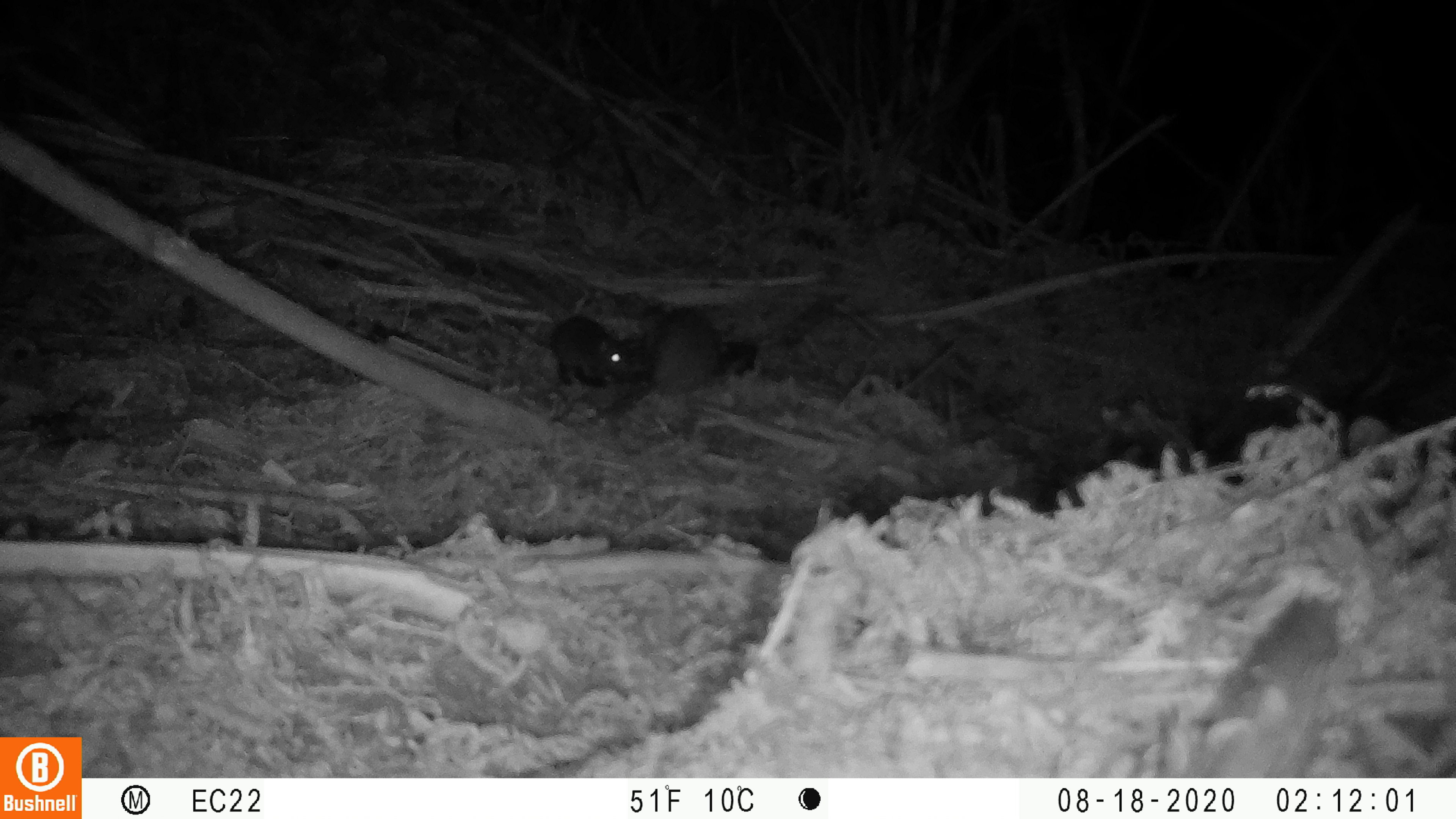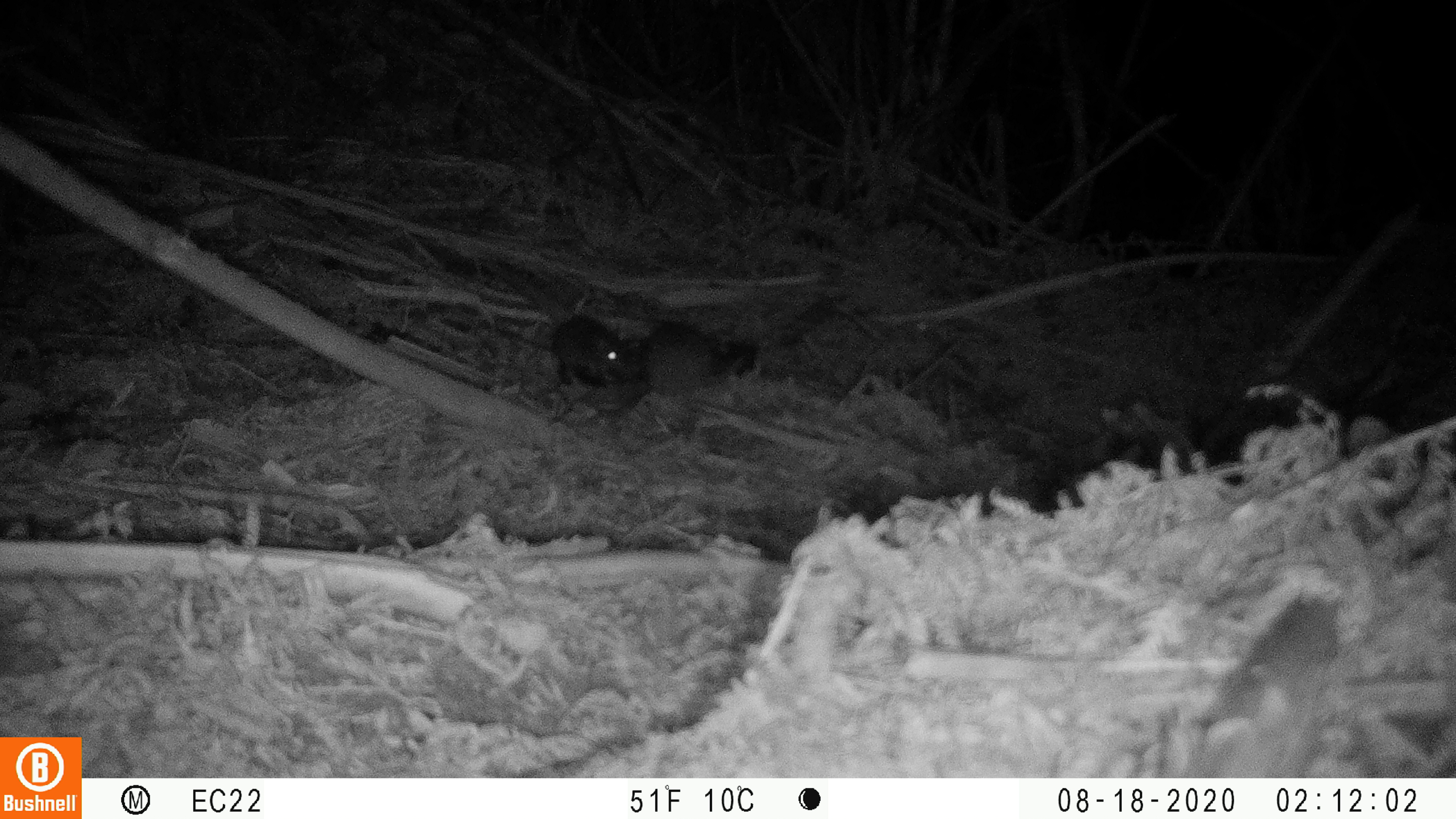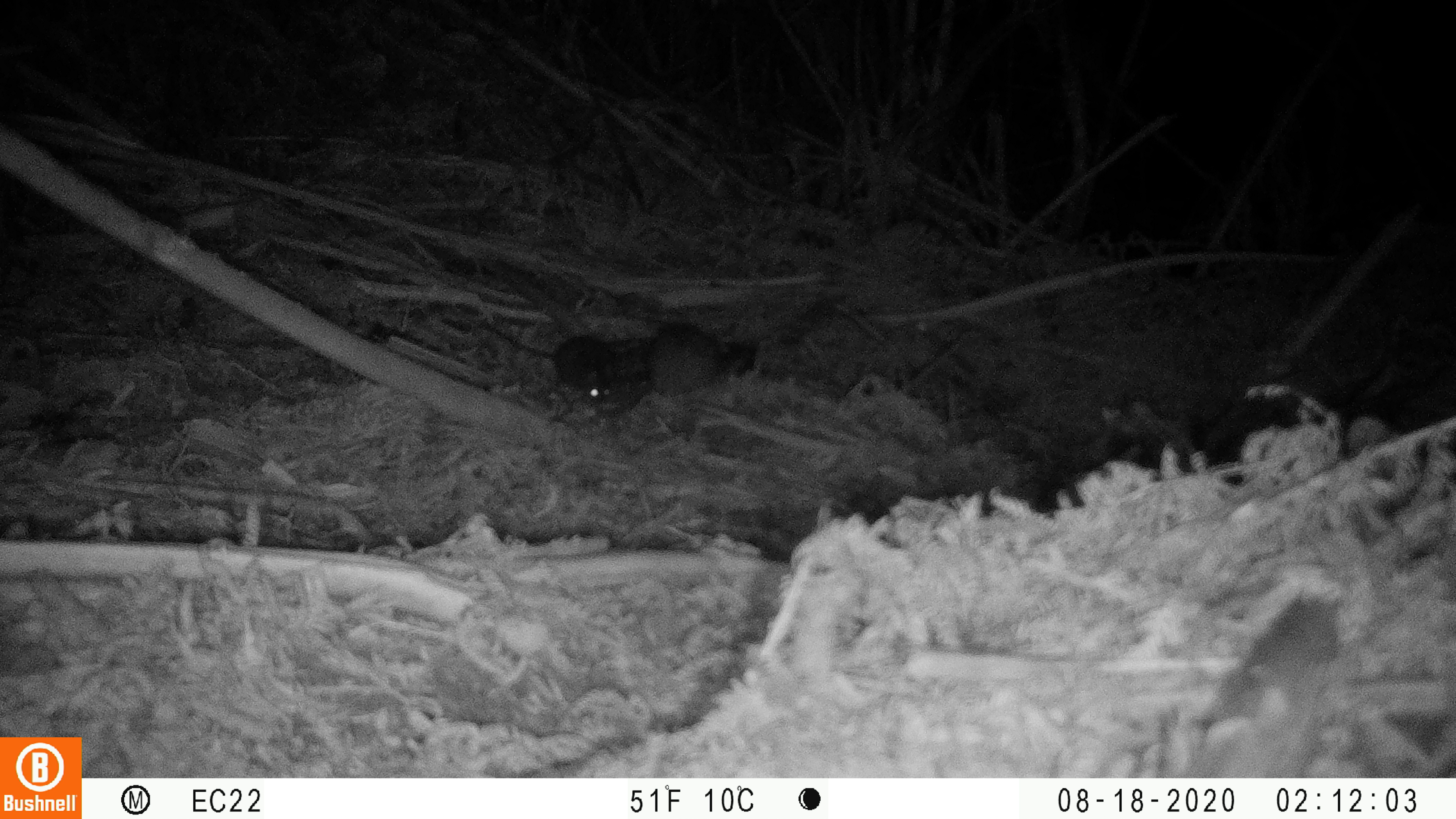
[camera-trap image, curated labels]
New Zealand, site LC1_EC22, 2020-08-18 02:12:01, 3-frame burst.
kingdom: Animalia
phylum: Chordata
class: Mammalia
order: Rodentia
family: Muridae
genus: Rattus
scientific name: Rattus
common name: rat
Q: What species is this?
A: Rat (Rattus).